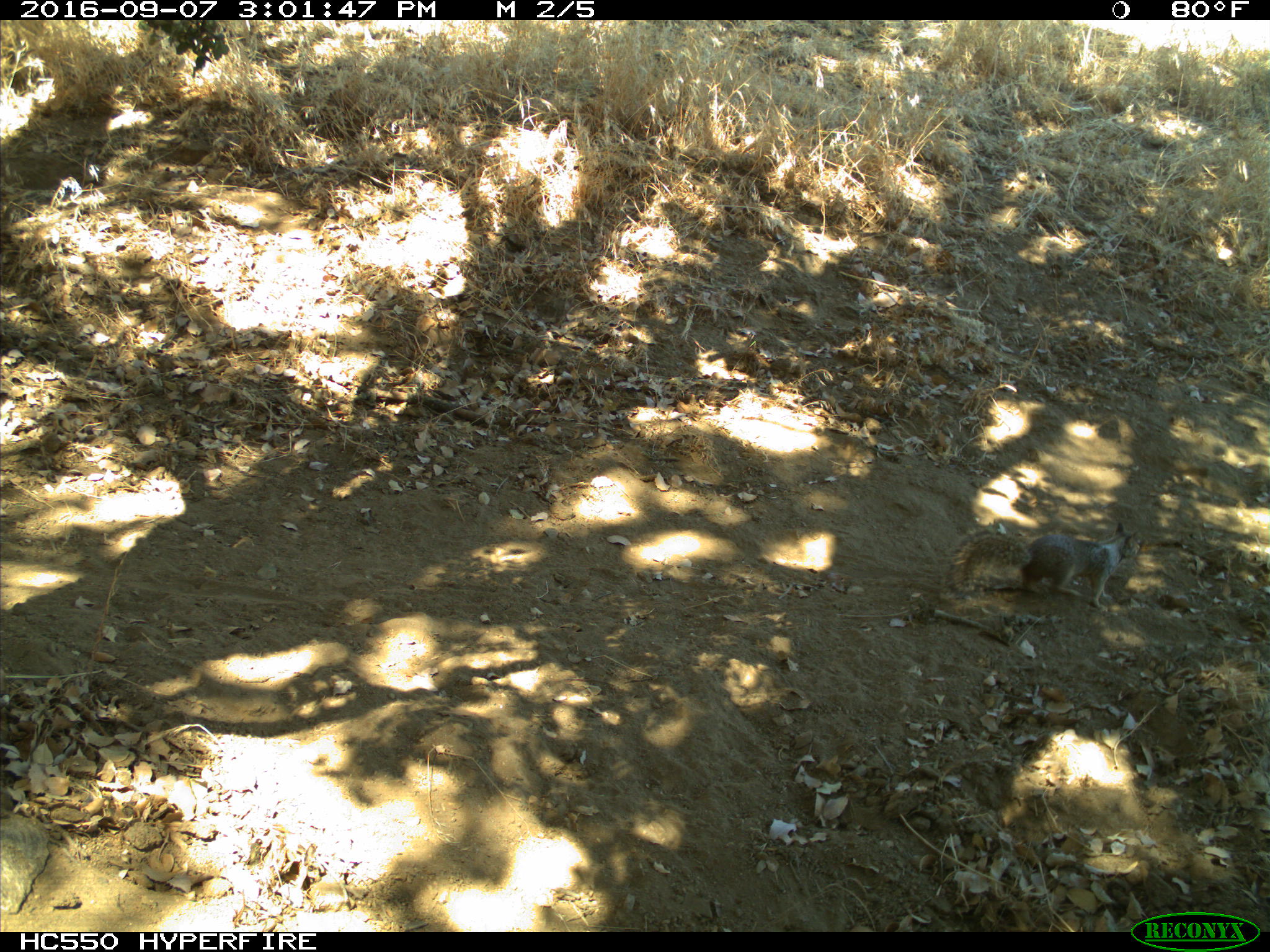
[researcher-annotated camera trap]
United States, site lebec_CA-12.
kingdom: Animalia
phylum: Chordata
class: Mammalia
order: Rodentia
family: Sciuridae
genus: Otospermophilus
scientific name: Otospermophilus beecheyi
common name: california ground squirrel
Otospermophilus beecheyi (california ground squirrel).